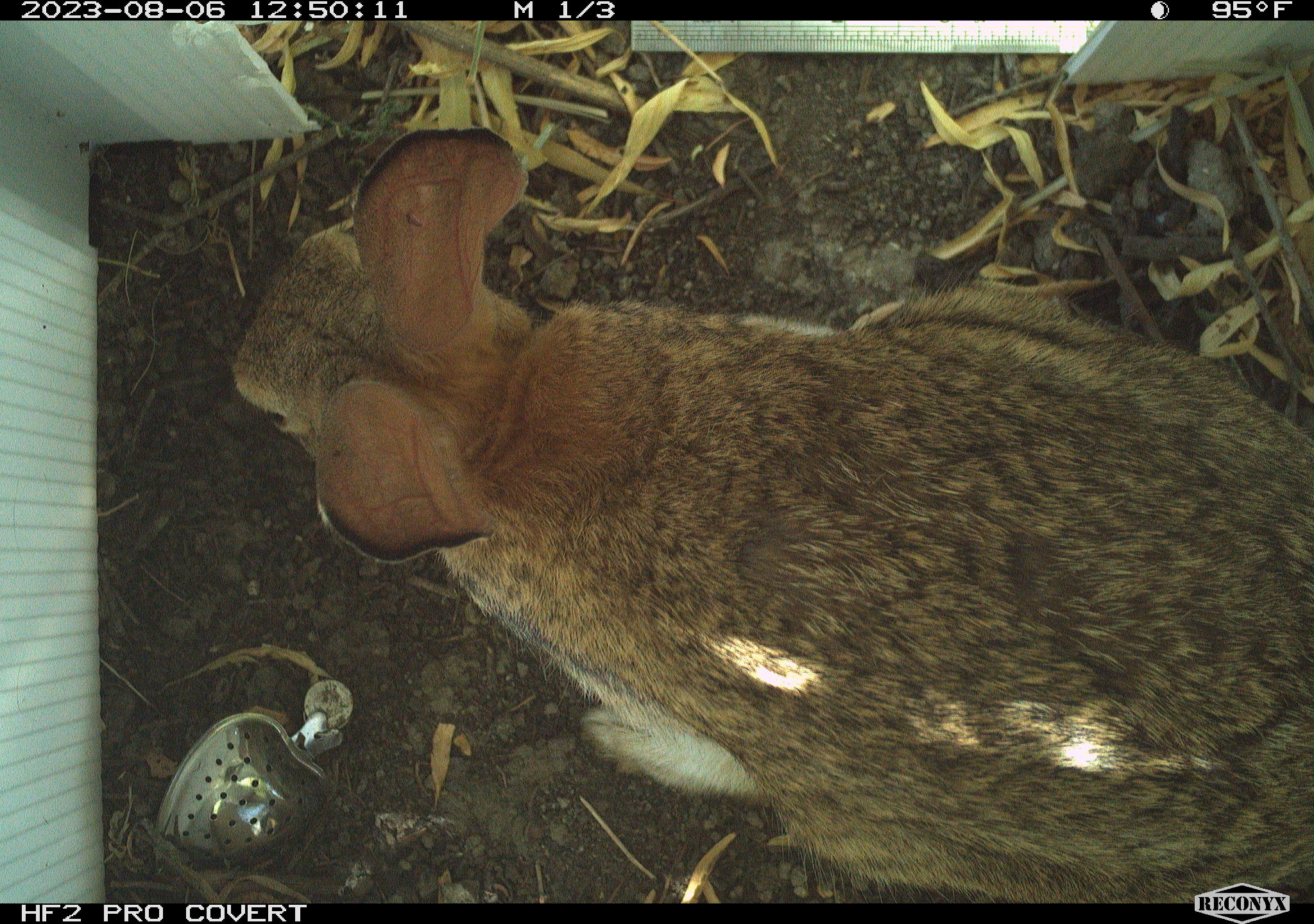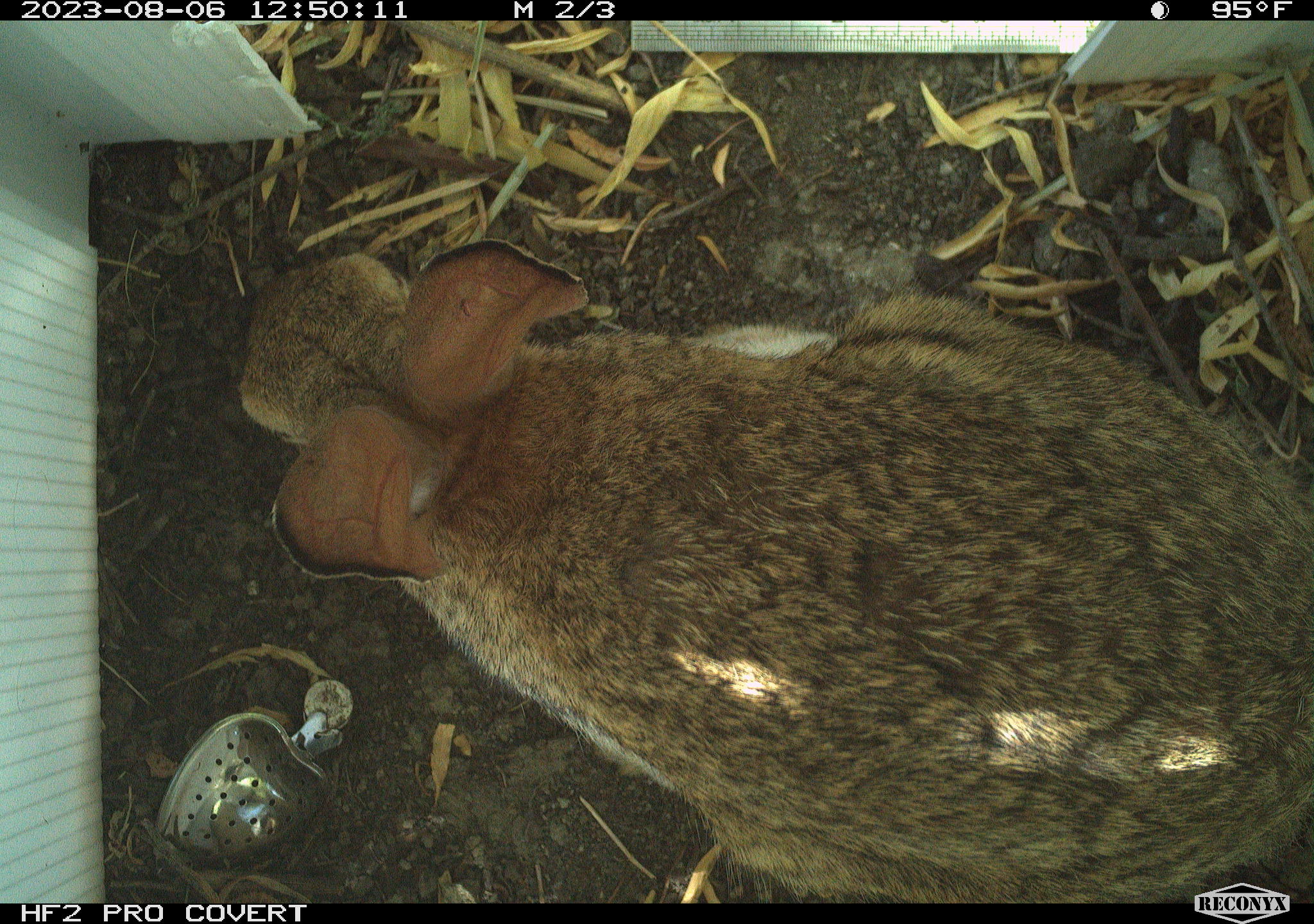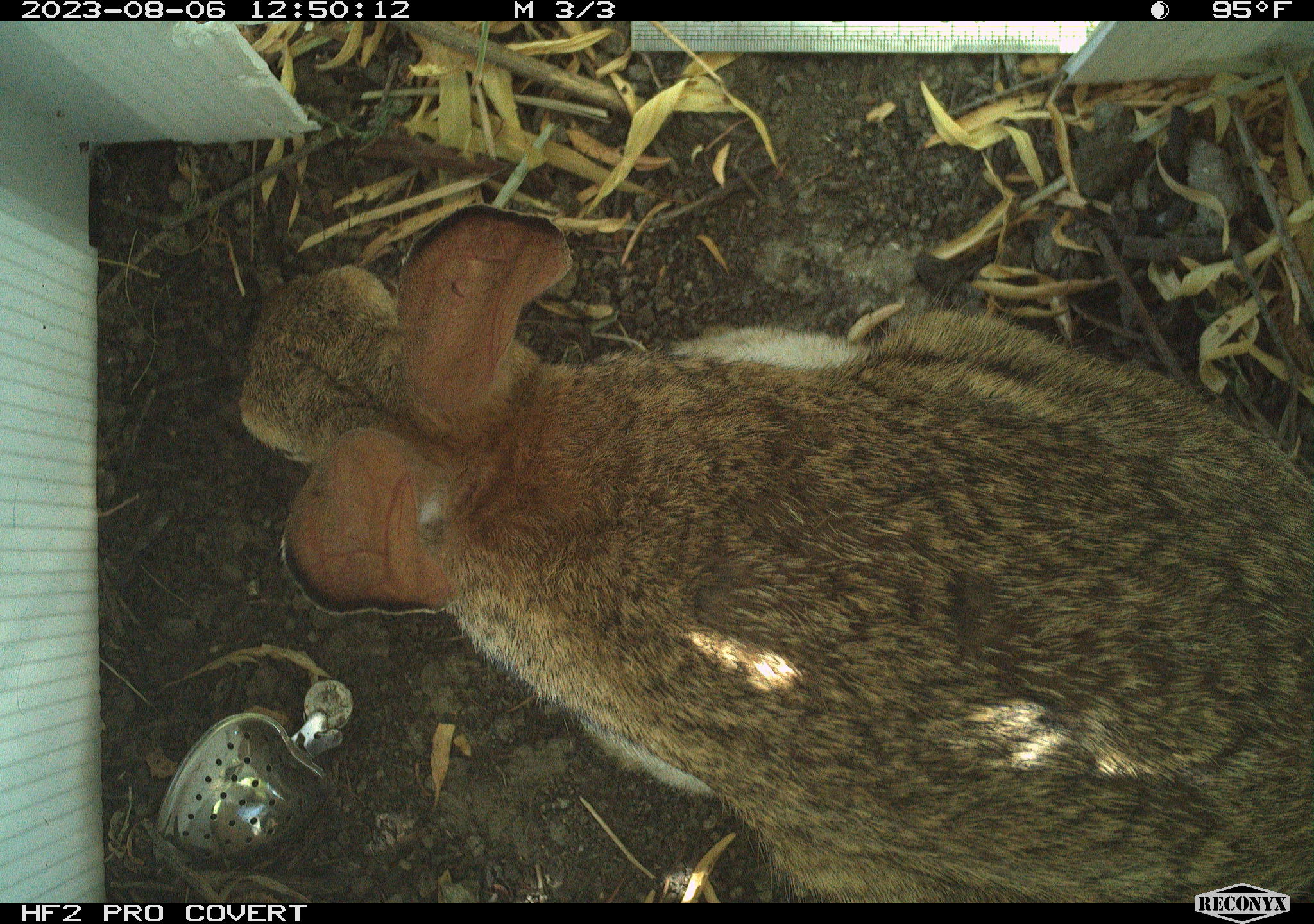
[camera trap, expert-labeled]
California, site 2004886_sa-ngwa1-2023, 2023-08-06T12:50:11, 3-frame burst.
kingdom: Animalia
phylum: Chordata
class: Mammalia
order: Lagomorpha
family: Leporidae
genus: Sylvilagus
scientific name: Sylvilagus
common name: cottontail rabbits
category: sylvilagus species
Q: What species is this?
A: Sylvilagus species (cottontail rabbits) (Sylvilagus).